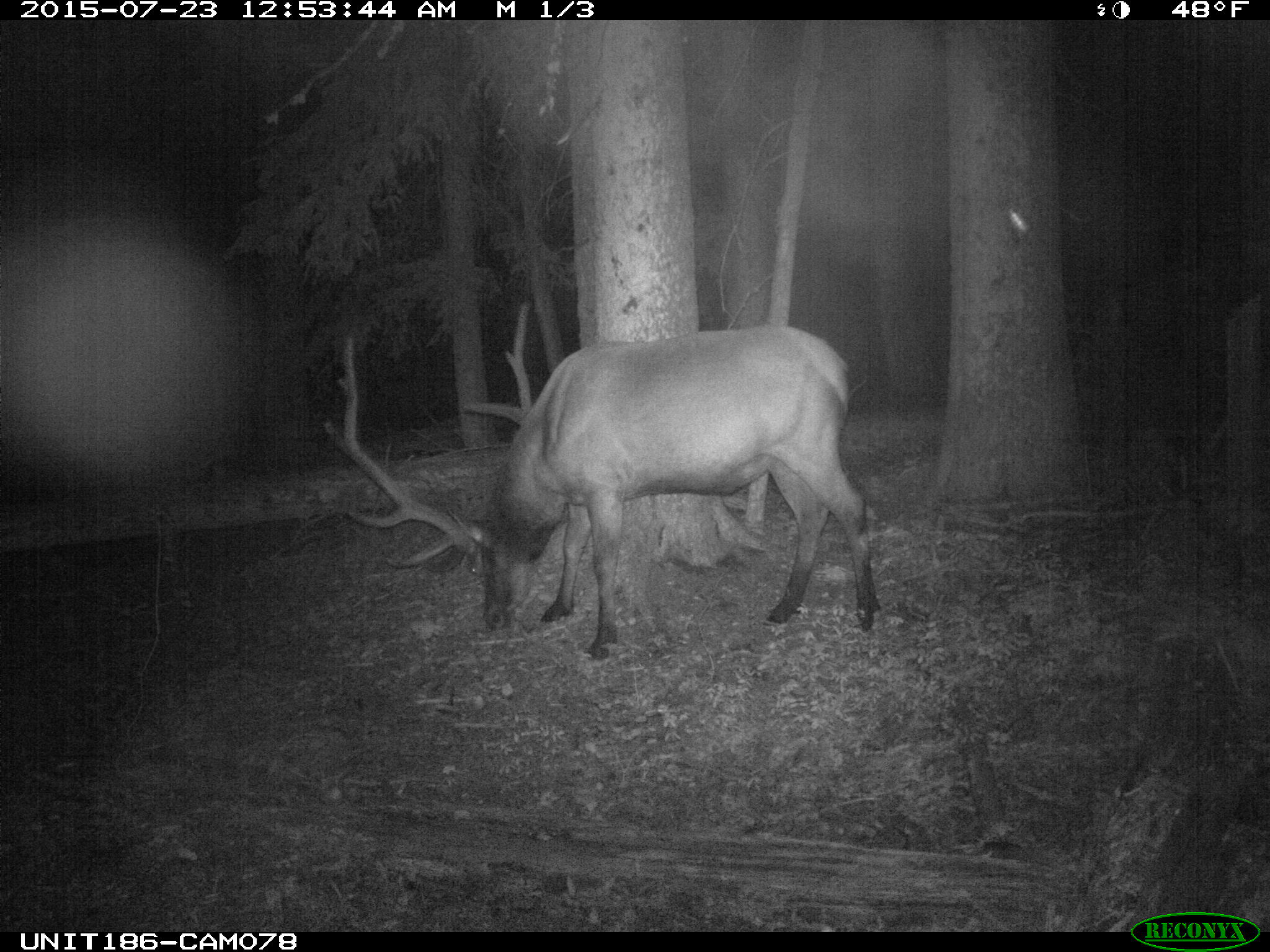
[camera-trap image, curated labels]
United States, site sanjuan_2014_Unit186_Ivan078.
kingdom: Animalia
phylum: Chordata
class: Mammalia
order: Artiodactyla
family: Cervidae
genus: Cervus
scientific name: Cervus elaphus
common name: red deer